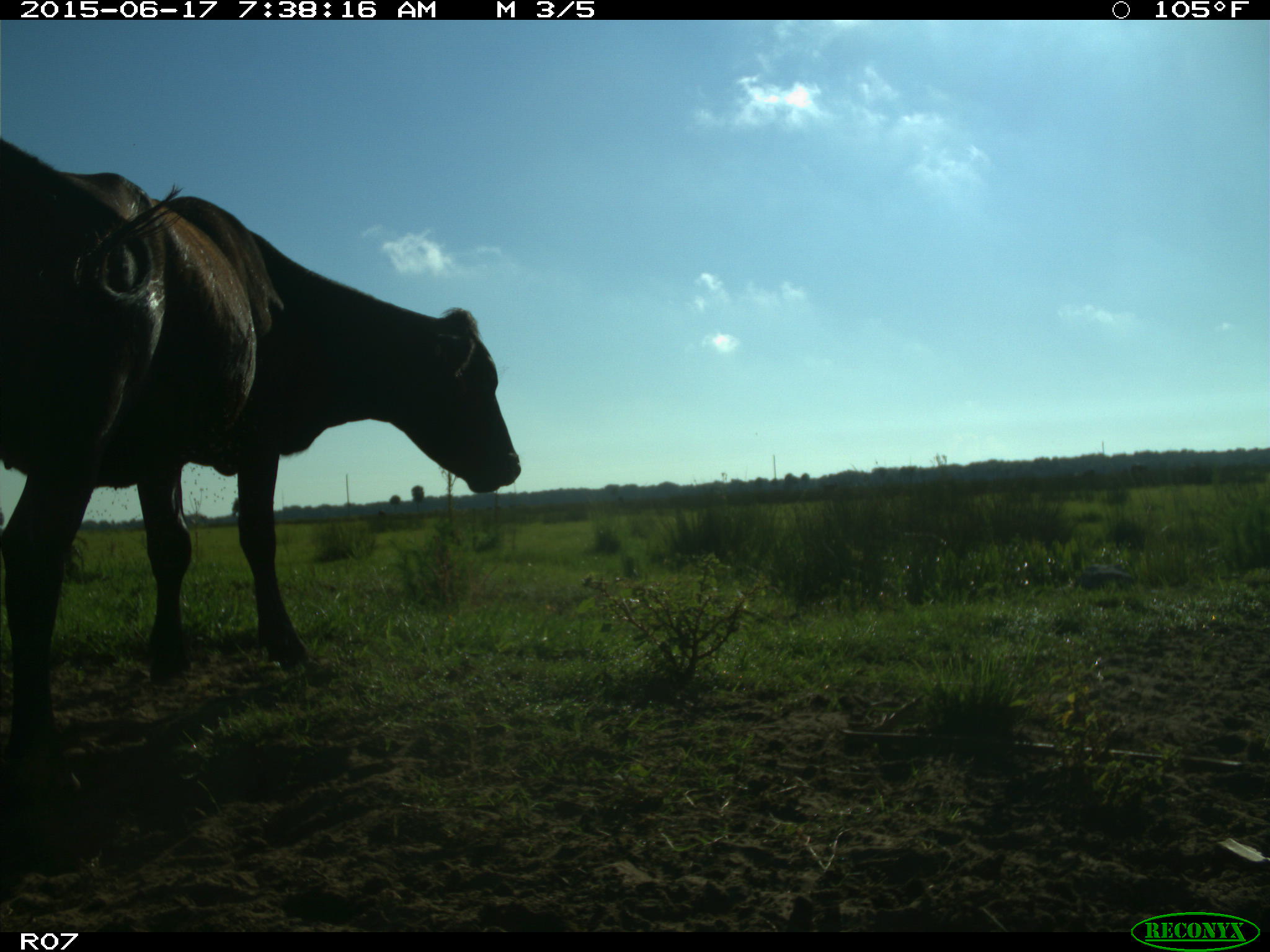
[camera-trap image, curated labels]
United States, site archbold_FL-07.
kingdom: Animalia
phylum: Chordata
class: Mammalia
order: Artiodactyla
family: Bovidae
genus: Bos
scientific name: Bos taurus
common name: domestic cow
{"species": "Bos taurus (domestic cow)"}